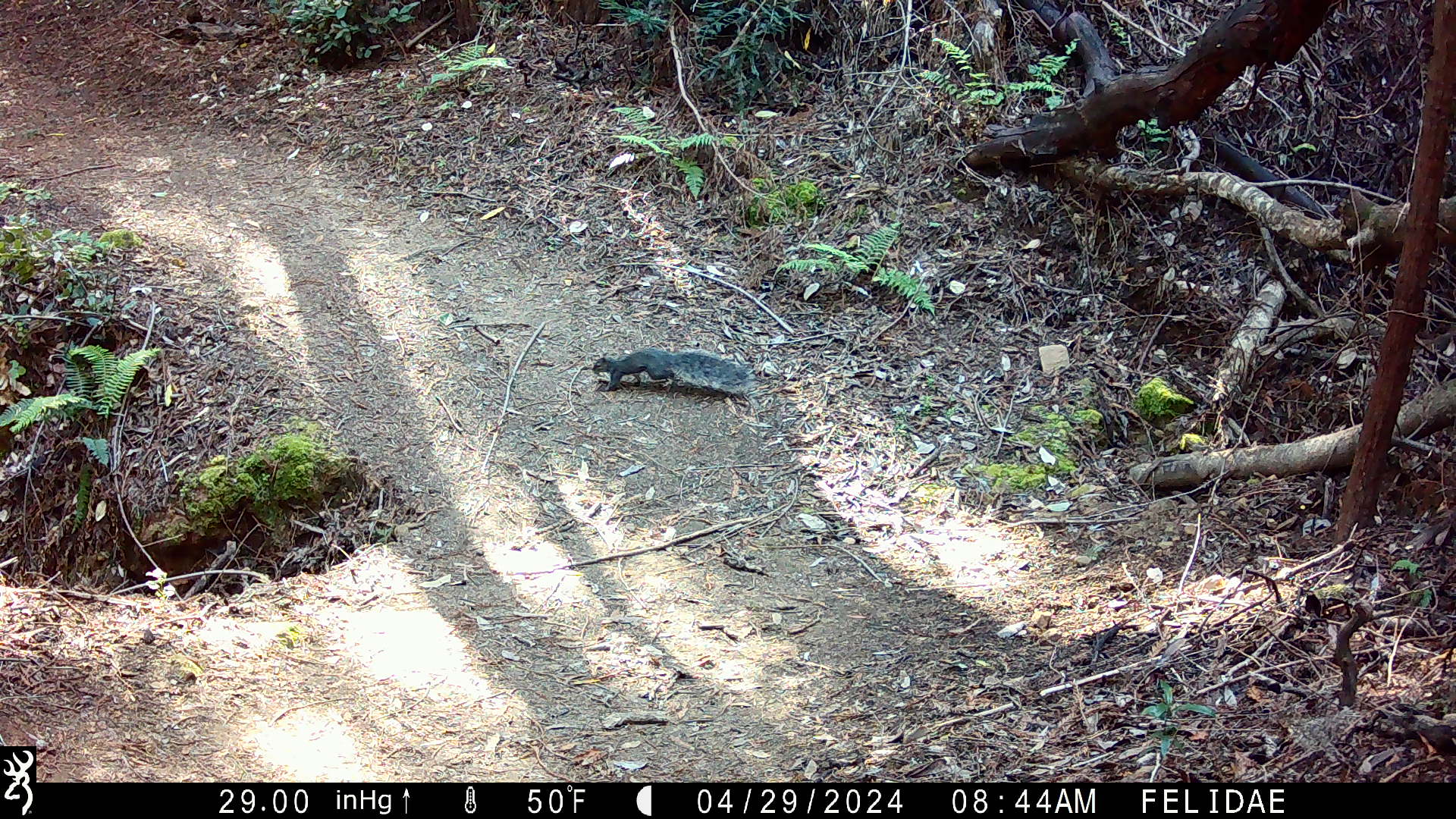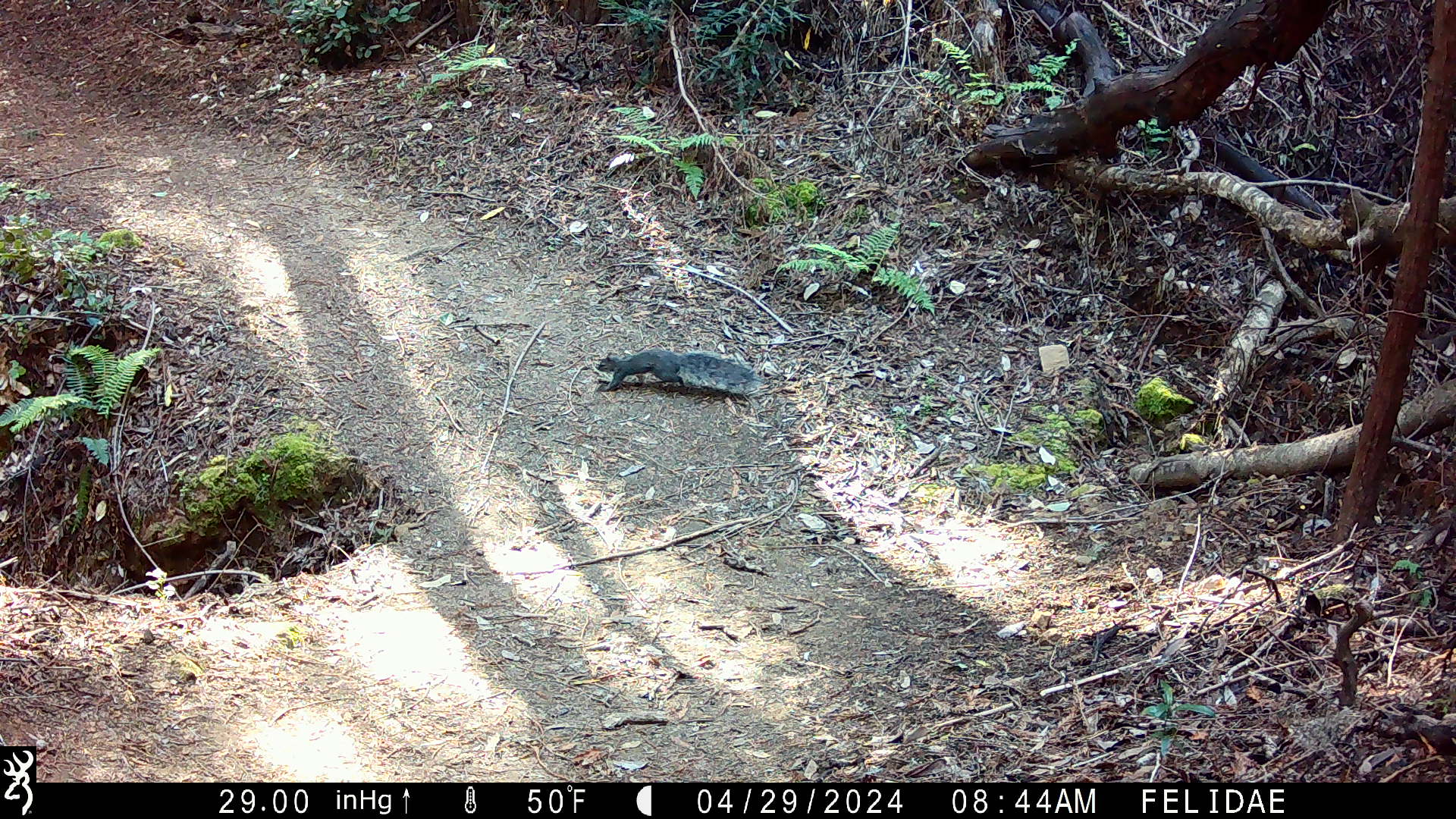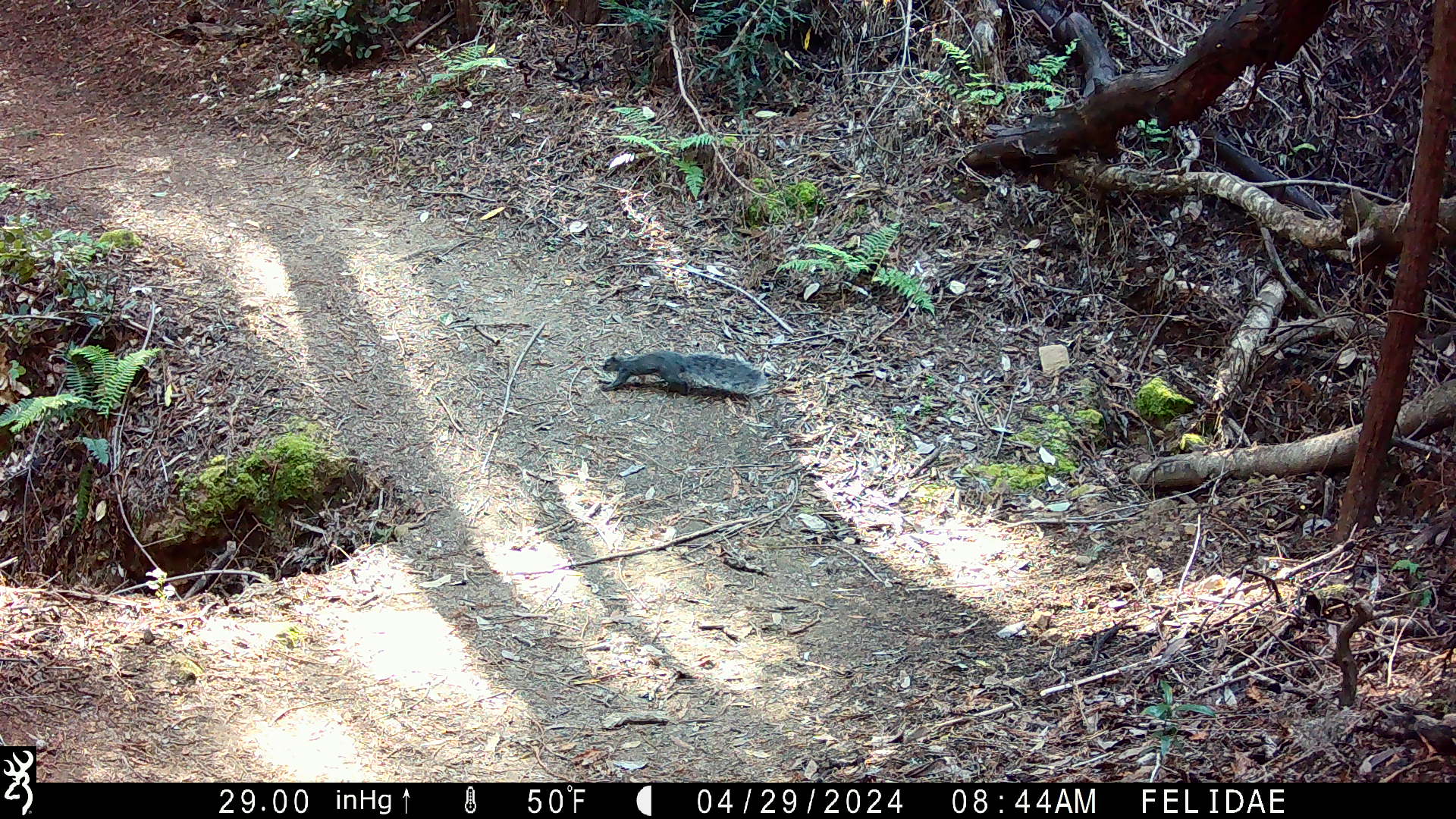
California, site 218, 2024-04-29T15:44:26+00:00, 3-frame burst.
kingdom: Animalia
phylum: Chordata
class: Mammalia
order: Rodentia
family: Sciuridae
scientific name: Sciuridae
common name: squirrel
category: unknown squirrel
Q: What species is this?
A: Unknown squirrel (squirrel) (Sciuridae).